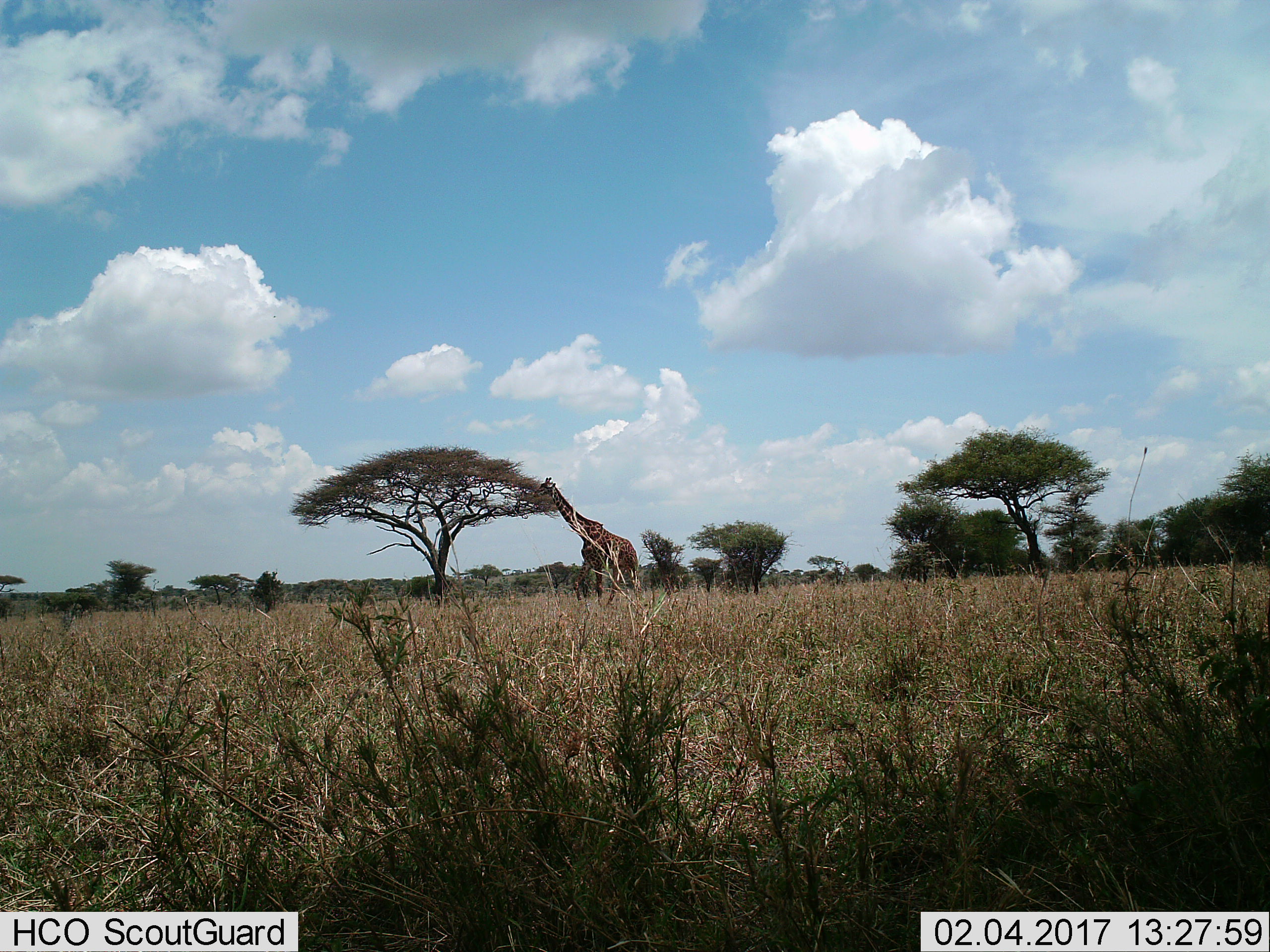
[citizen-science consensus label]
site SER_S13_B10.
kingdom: Animalia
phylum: Chordata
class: Mammalia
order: Artiodactyla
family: Giraffidae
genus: Giraffa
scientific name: Giraffa camelopardalis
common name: giraffe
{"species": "giraffe (Giraffa camelopardalis)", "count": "1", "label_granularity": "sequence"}